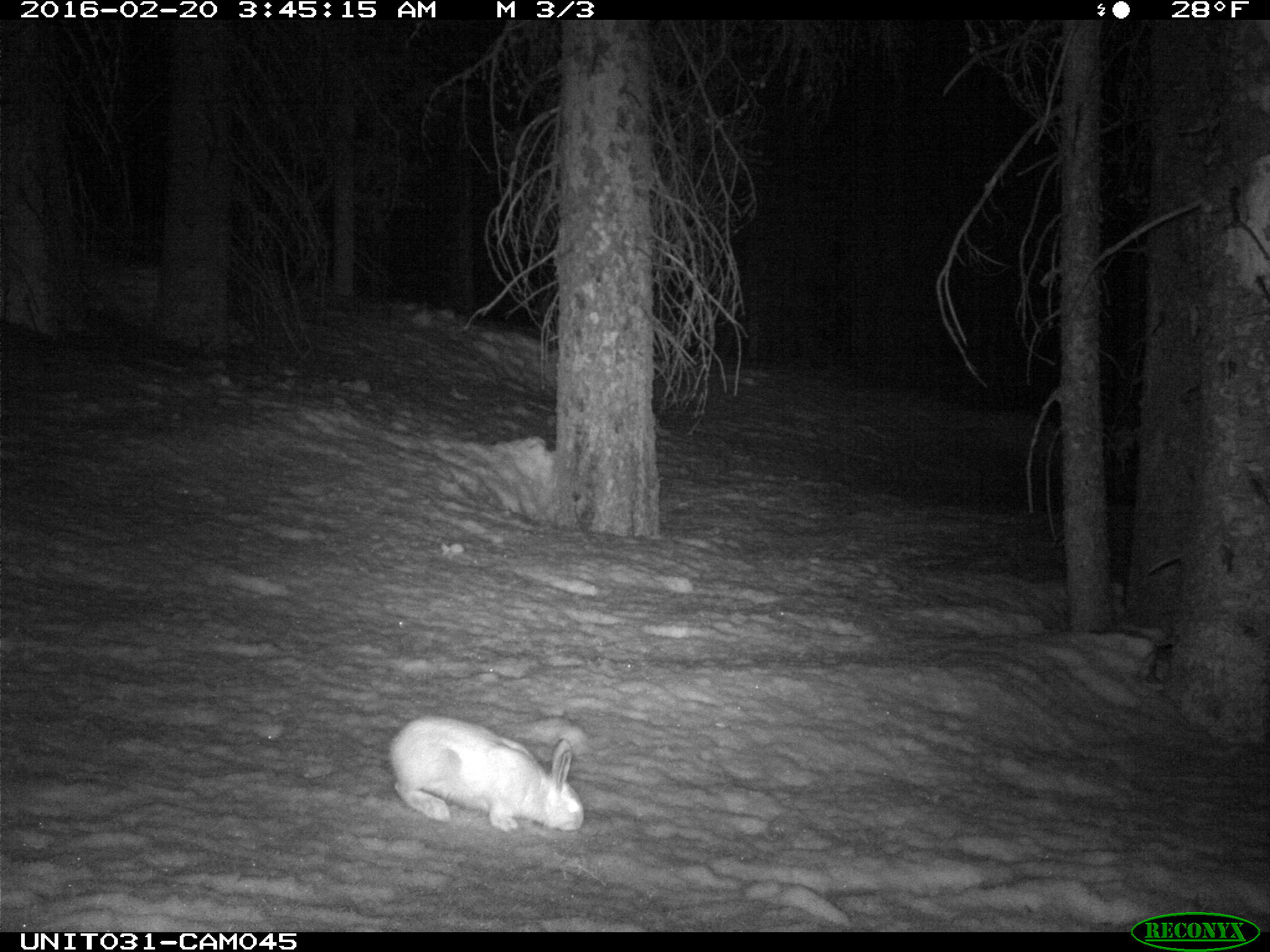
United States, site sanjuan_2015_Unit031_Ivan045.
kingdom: Animalia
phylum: Chordata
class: Mammalia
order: Lagomorpha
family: Leporidae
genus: Lepus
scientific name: Lepus americanus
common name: snowshoe hare